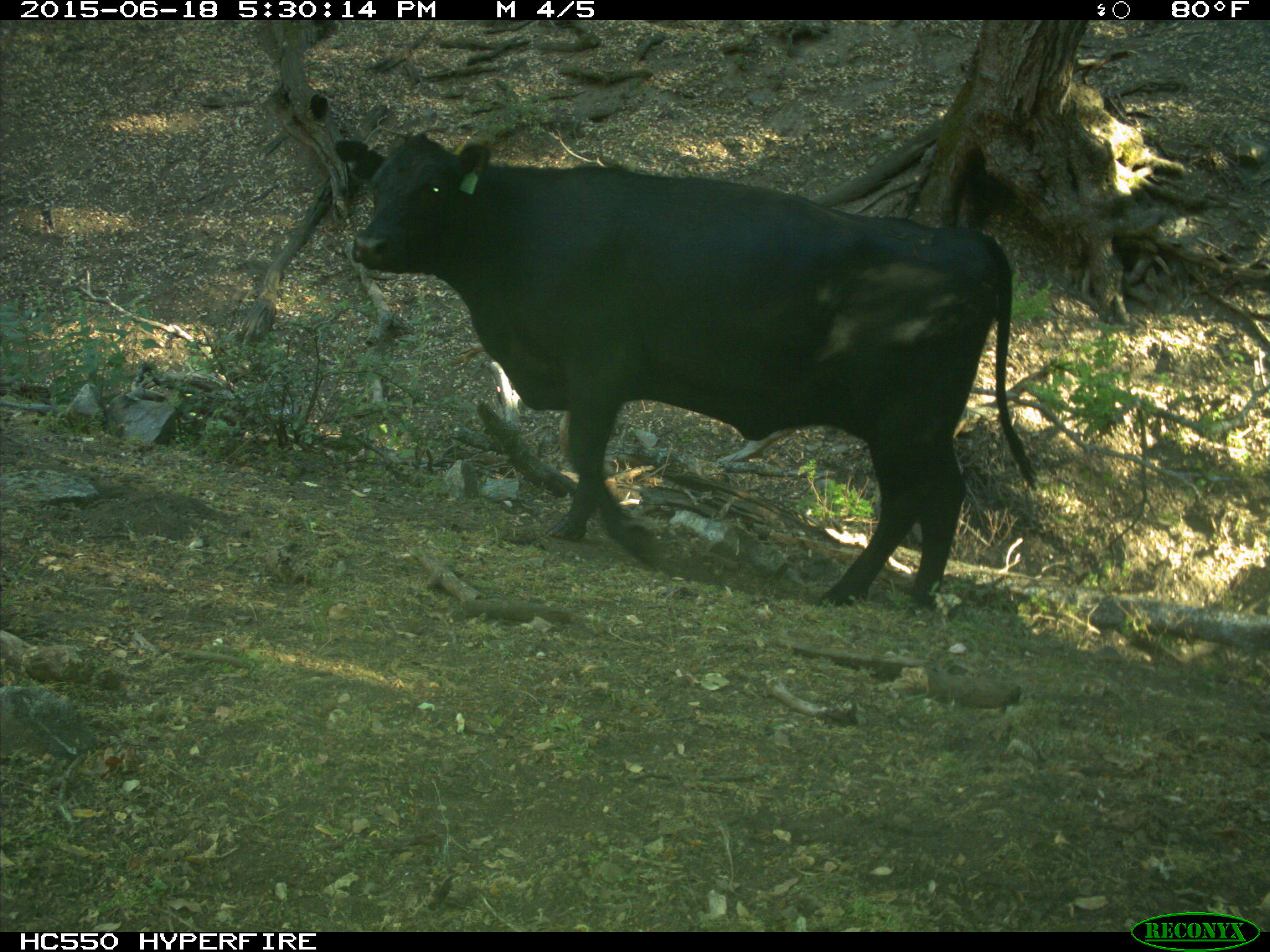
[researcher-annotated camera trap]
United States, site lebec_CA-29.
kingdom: Animalia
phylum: Chordata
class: Mammalia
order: Artiodactyla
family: Bovidae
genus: Bos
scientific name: Bos taurus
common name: domestic cow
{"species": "Bos taurus (domestic cow)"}